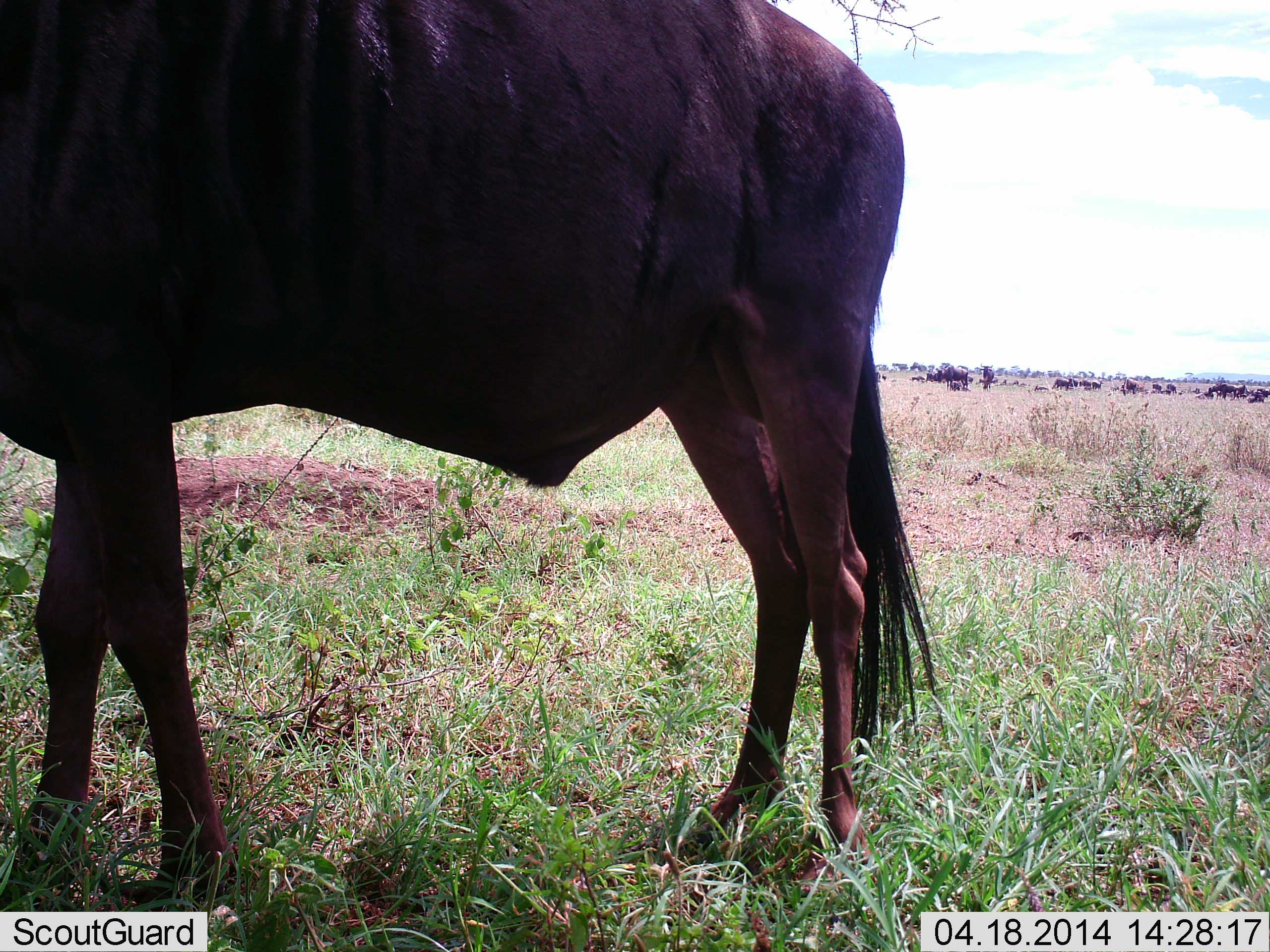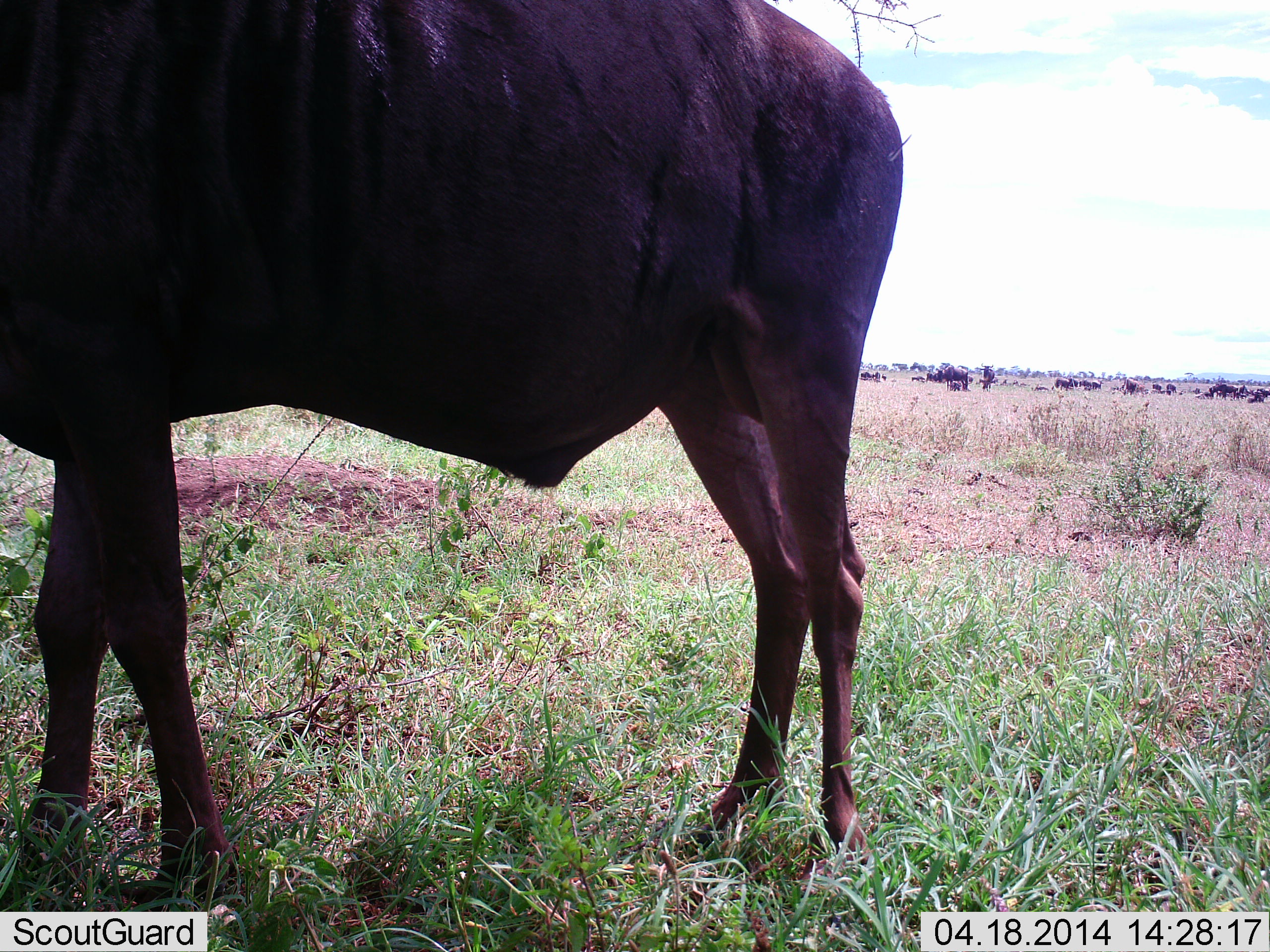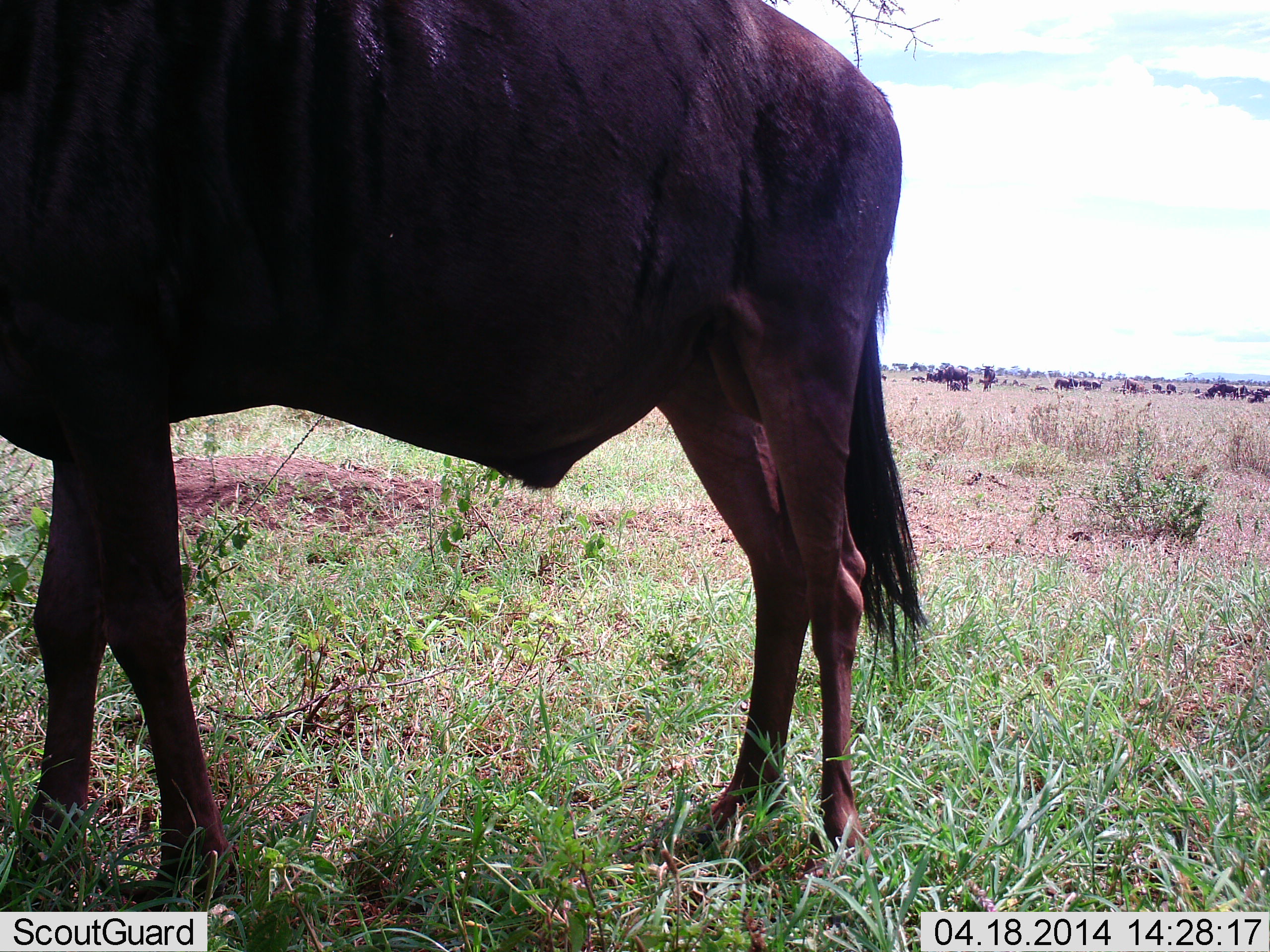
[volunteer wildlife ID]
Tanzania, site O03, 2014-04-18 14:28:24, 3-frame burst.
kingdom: Animalia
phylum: Chordata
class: Mammalia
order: Artiodactyla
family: Bovidae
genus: Connochaetes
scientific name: Connochaetes taurinus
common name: blue wildebeest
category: wildebeest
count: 11-50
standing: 90%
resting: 20%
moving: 0%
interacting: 0%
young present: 10%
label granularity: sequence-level